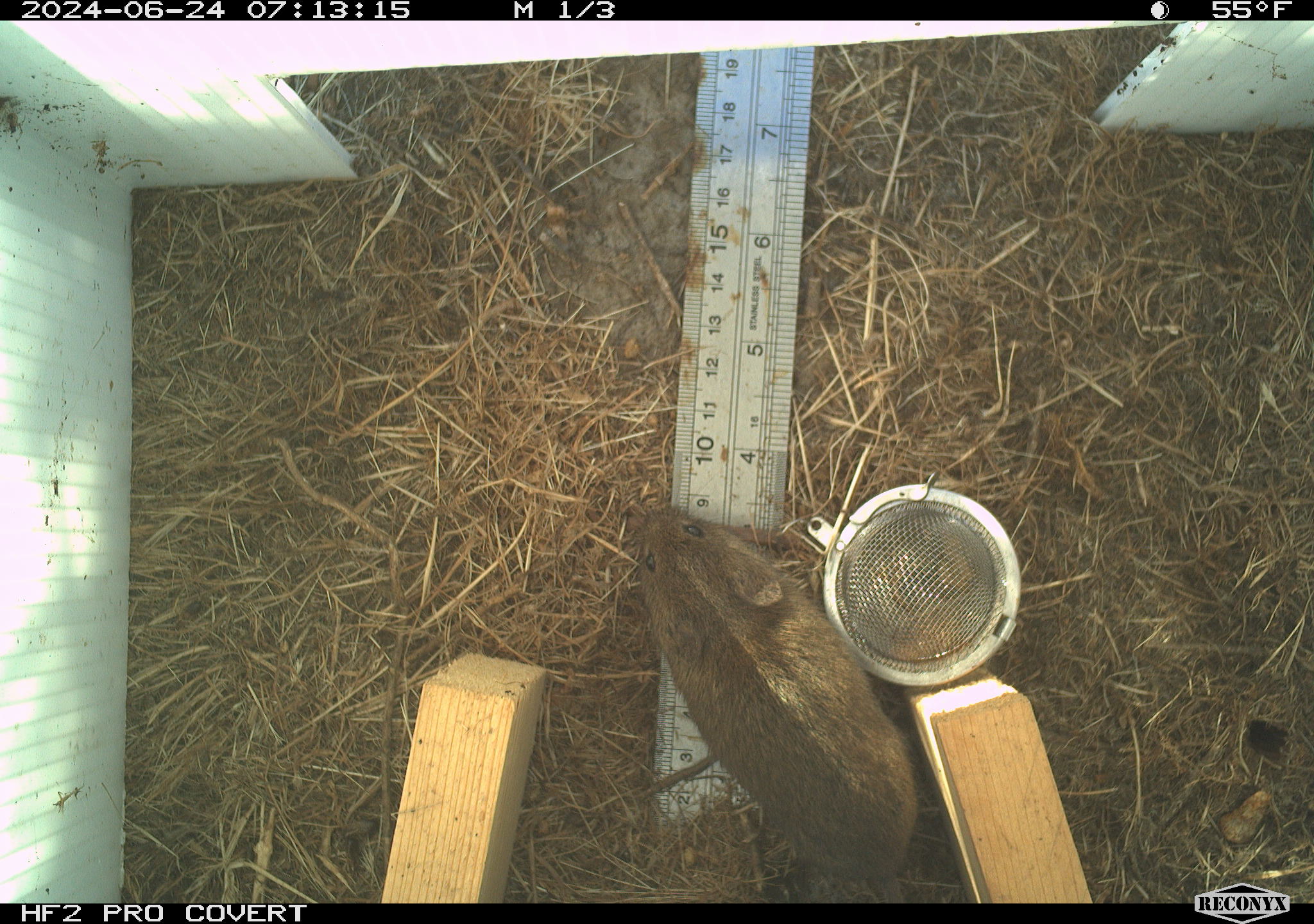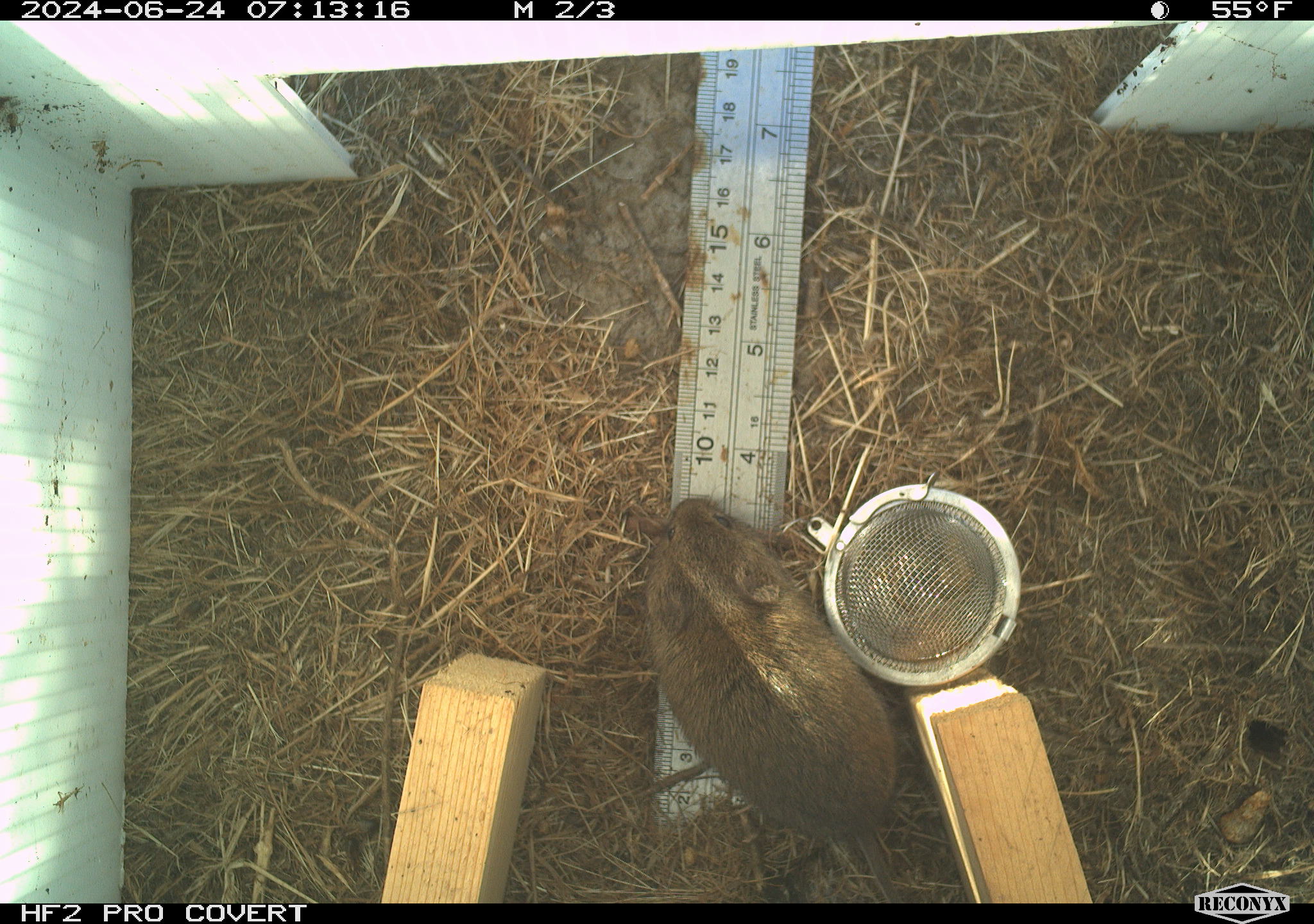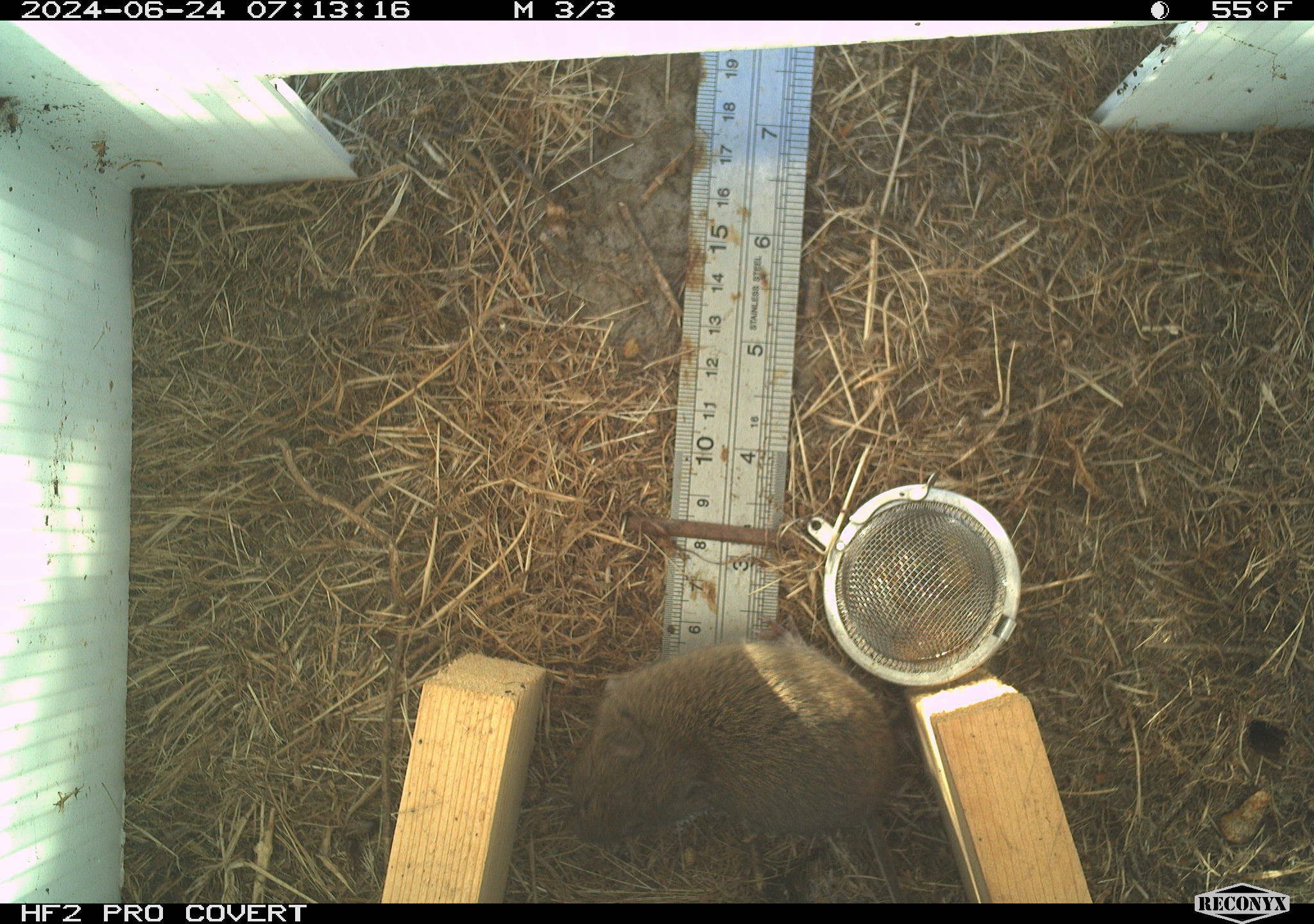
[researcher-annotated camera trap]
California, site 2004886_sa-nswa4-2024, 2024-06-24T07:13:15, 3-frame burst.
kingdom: Animalia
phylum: Chordata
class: Mammalia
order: Rodentia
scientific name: Rodentia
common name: rodent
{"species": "rodent (Rodentia)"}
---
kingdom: Animalia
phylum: Chordata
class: Mammalia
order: Rodentia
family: Cricetidae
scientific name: Arvicolinae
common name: voles, lemmings, and muskrats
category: arvicolinae subfamily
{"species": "arvicolinae subfamily (voles, lemmings, and muskrats) (Arvicolinae)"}